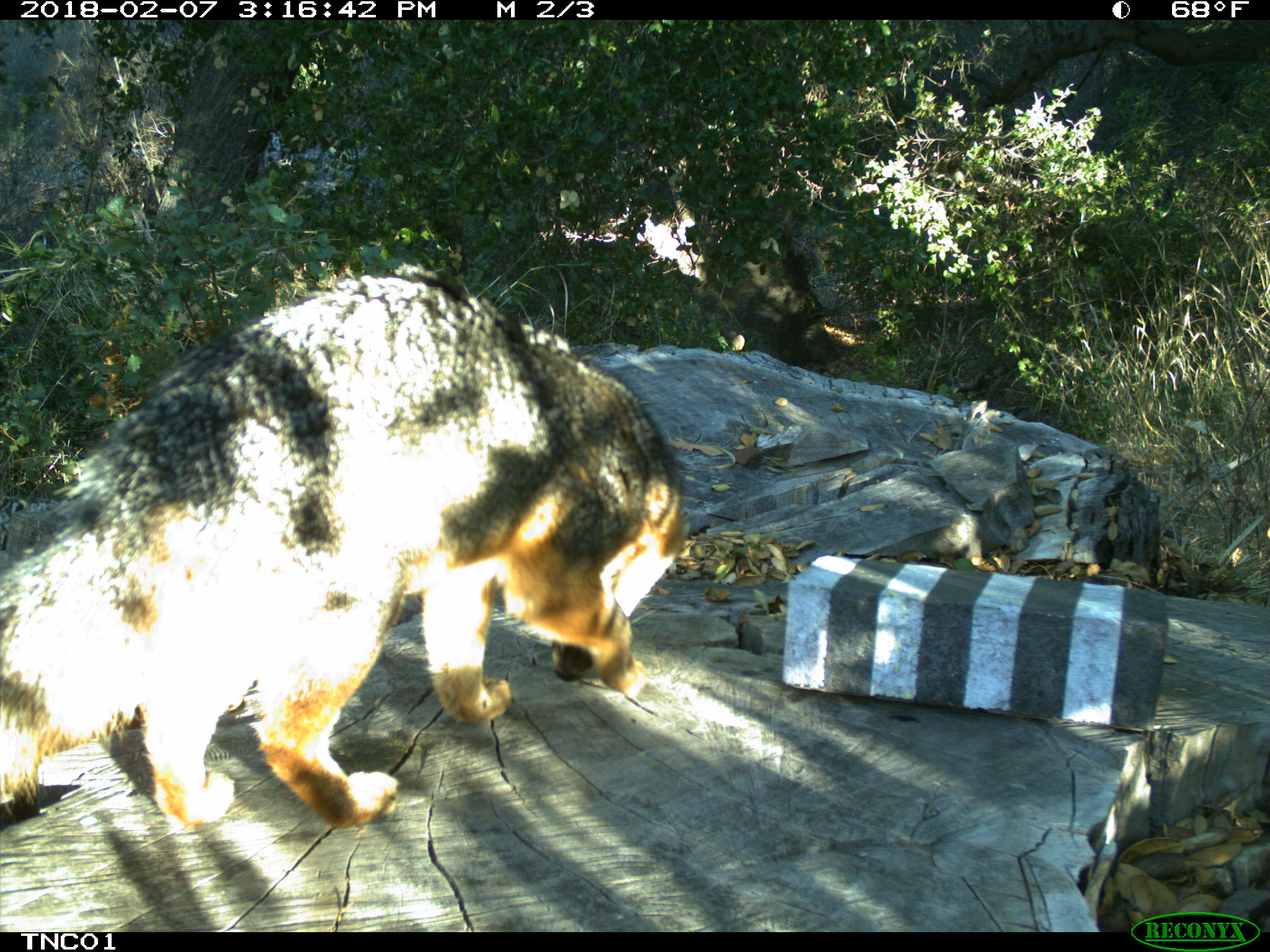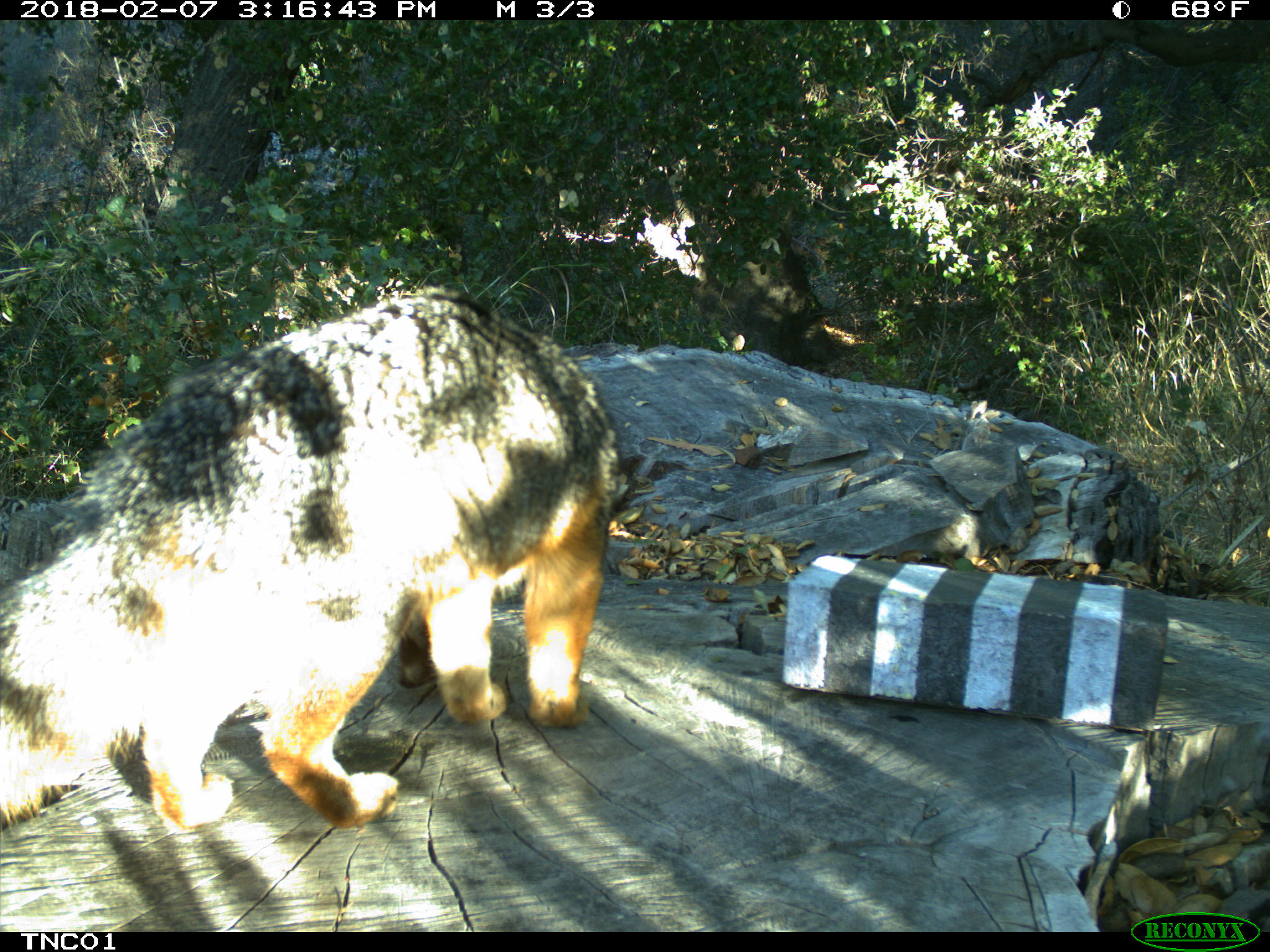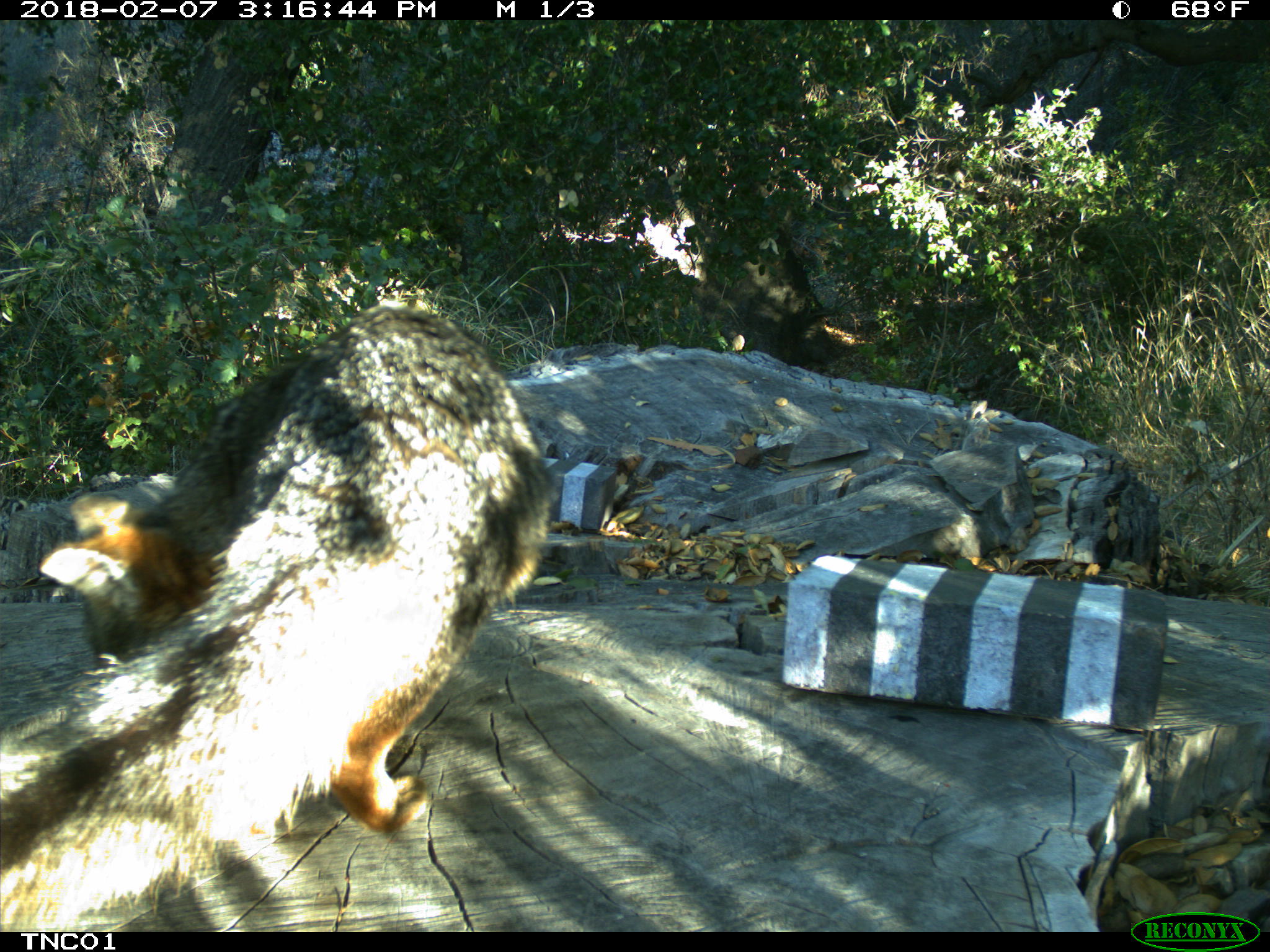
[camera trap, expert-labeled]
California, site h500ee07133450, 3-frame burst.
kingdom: Animalia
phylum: Chordata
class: Mammalia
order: Carnivora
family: Canidae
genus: Urocyon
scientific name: Urocyon littoralis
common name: island fox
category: fox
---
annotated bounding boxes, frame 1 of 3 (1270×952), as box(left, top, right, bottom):
fox: box(0, 273, 686, 828)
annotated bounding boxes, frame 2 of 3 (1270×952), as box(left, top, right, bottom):
fox: box(0, 290, 620, 829)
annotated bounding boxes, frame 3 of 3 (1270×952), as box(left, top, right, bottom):
fox: box(0, 302, 556, 934)